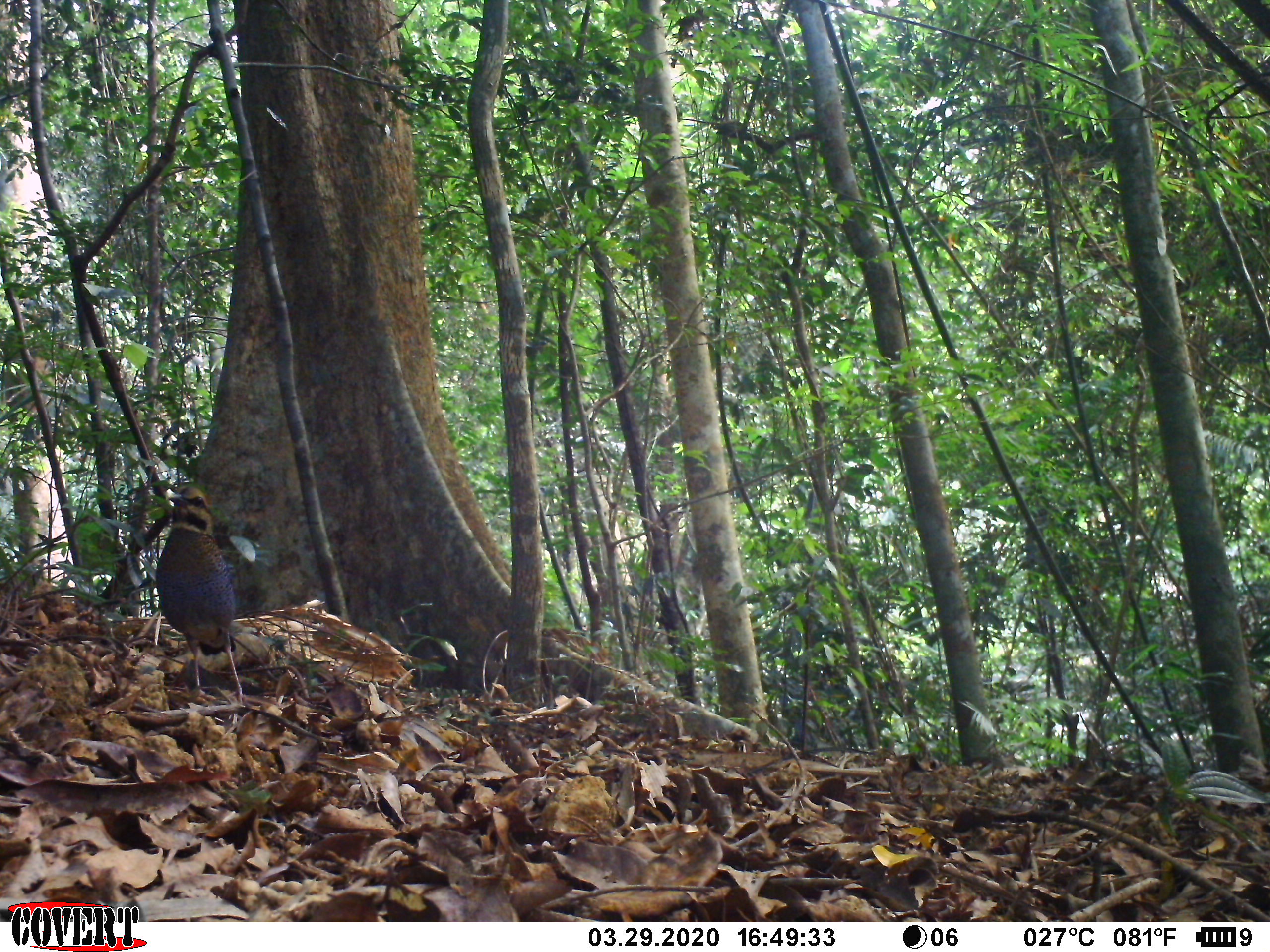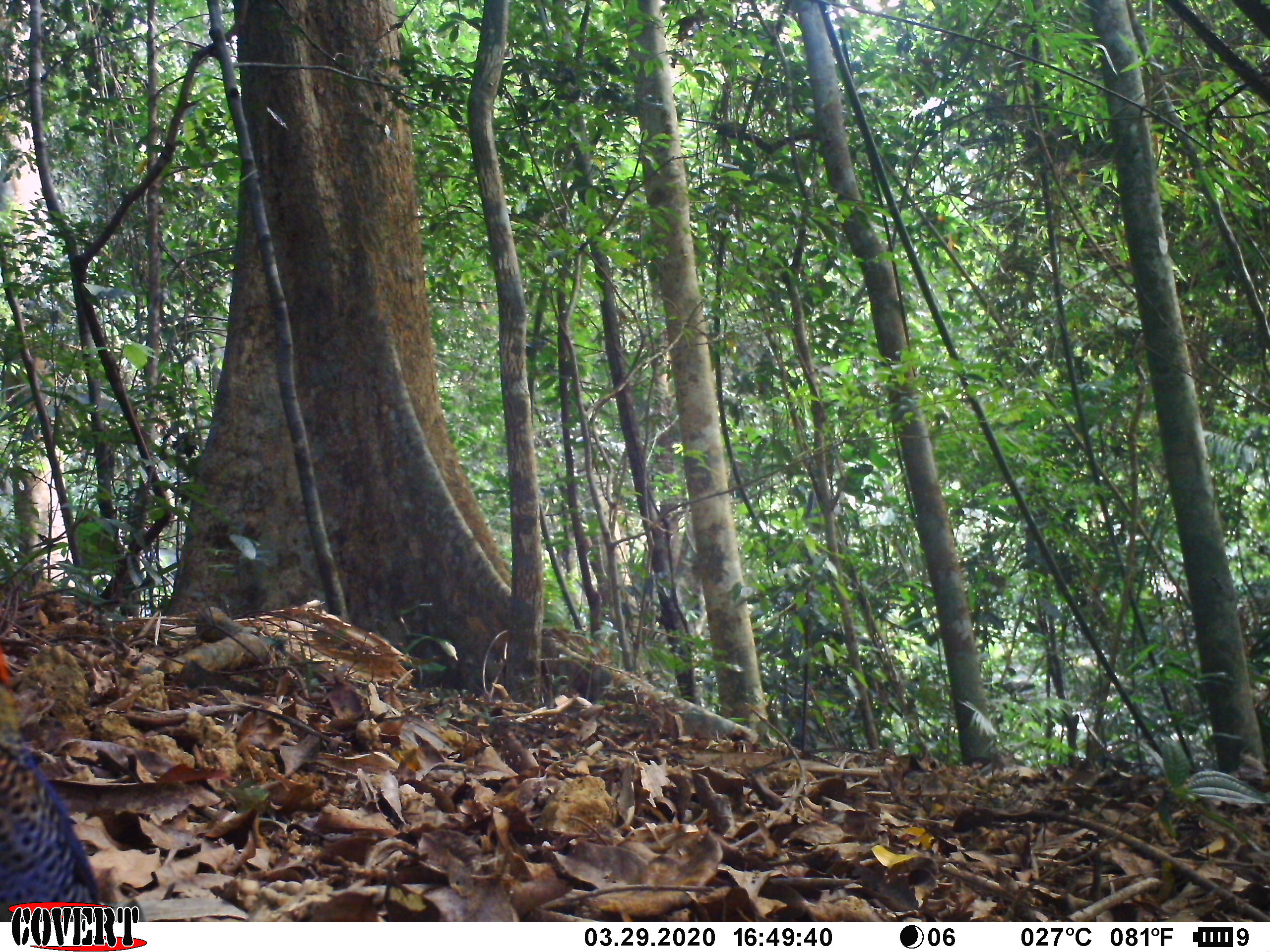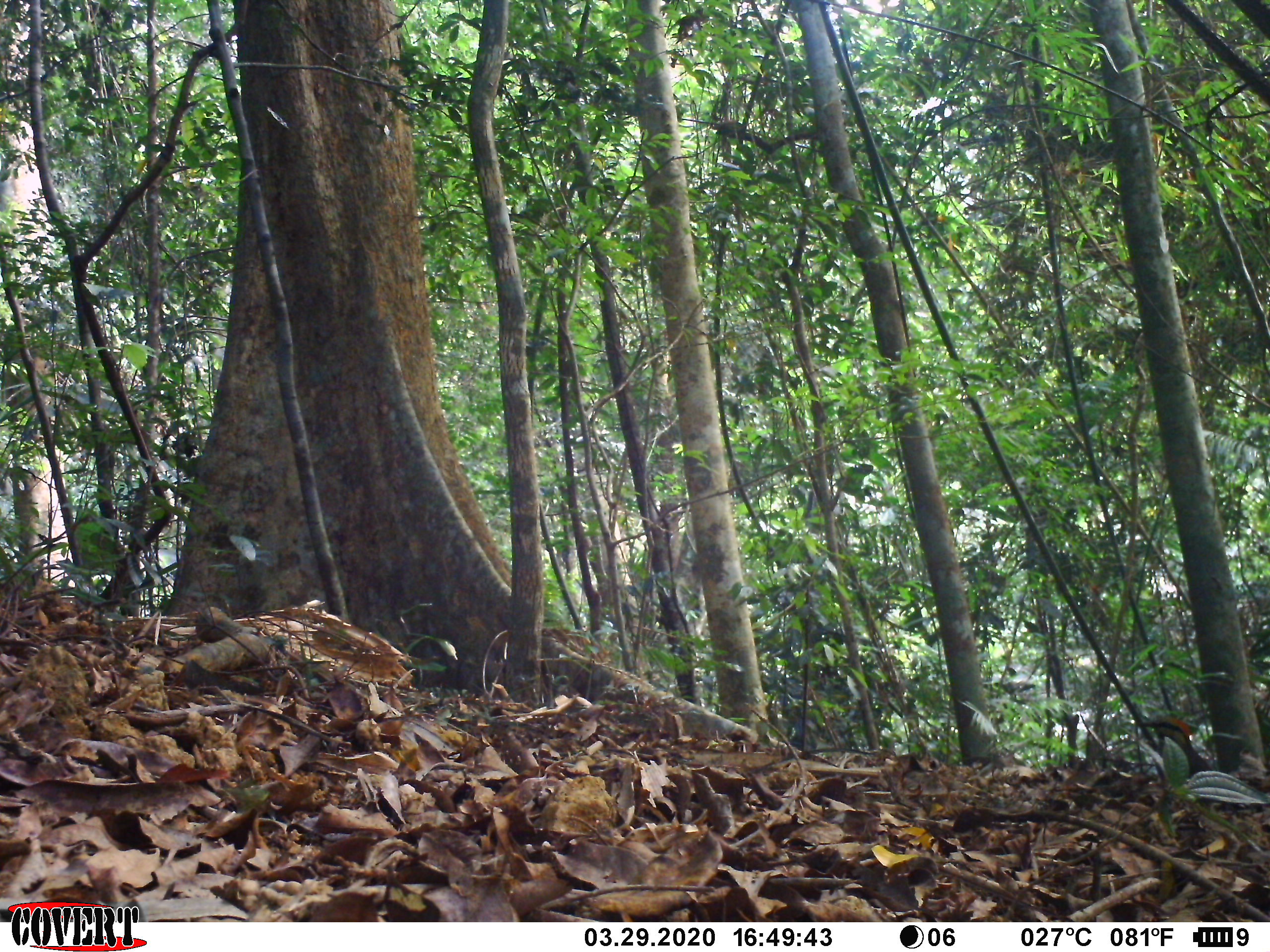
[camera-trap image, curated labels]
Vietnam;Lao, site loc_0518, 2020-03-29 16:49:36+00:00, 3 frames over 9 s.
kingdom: Animalia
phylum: Chordata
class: Aves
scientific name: Aves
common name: bird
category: unidentified bird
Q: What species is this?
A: Unidentified bird (bird) (Aves).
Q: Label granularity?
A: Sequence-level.